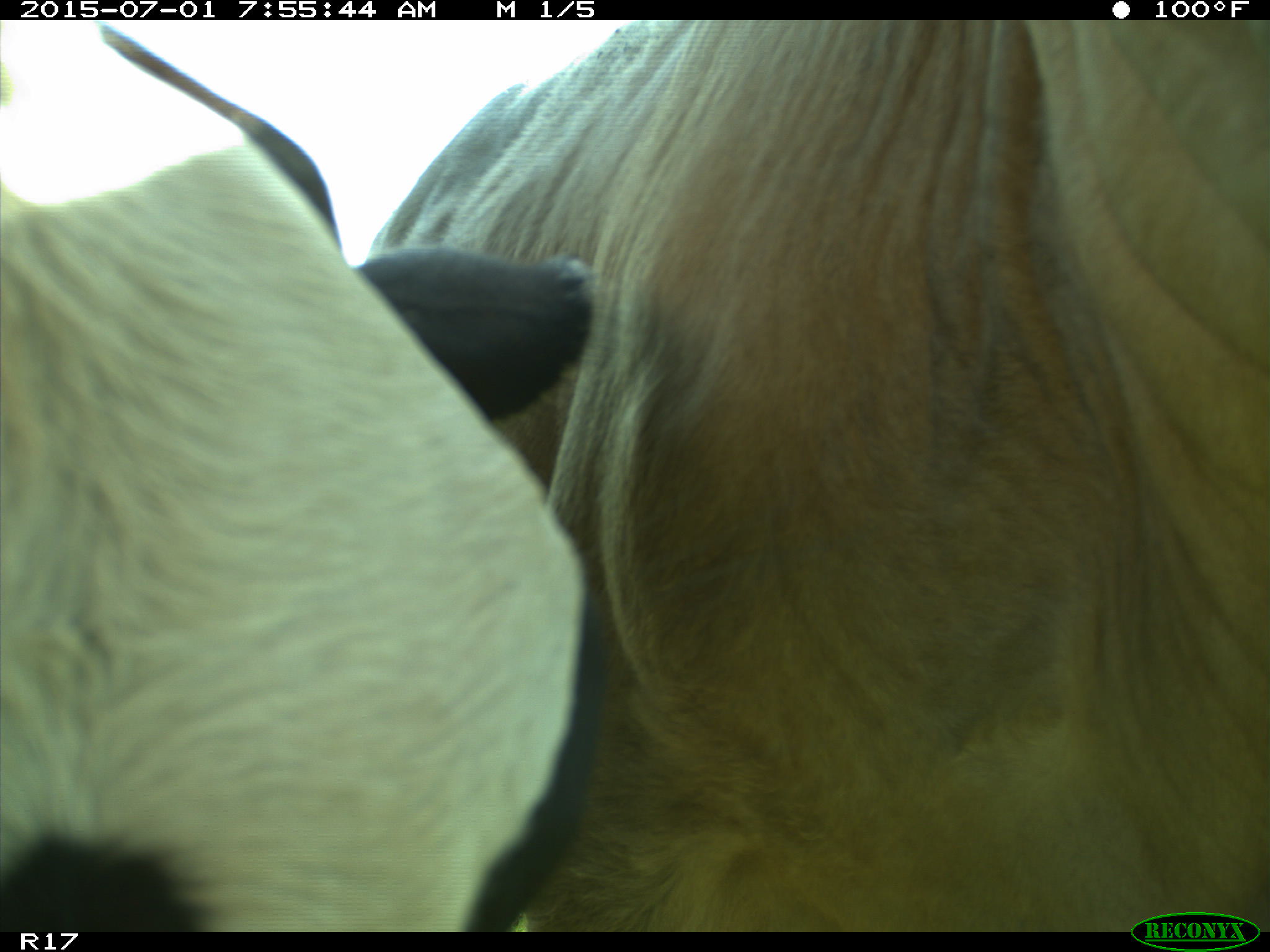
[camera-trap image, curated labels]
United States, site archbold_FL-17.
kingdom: Animalia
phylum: Chordata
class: Mammalia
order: Artiodactyla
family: Bovidae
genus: Bos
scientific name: Bos taurus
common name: domestic cow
Bos taurus (domestic cow).